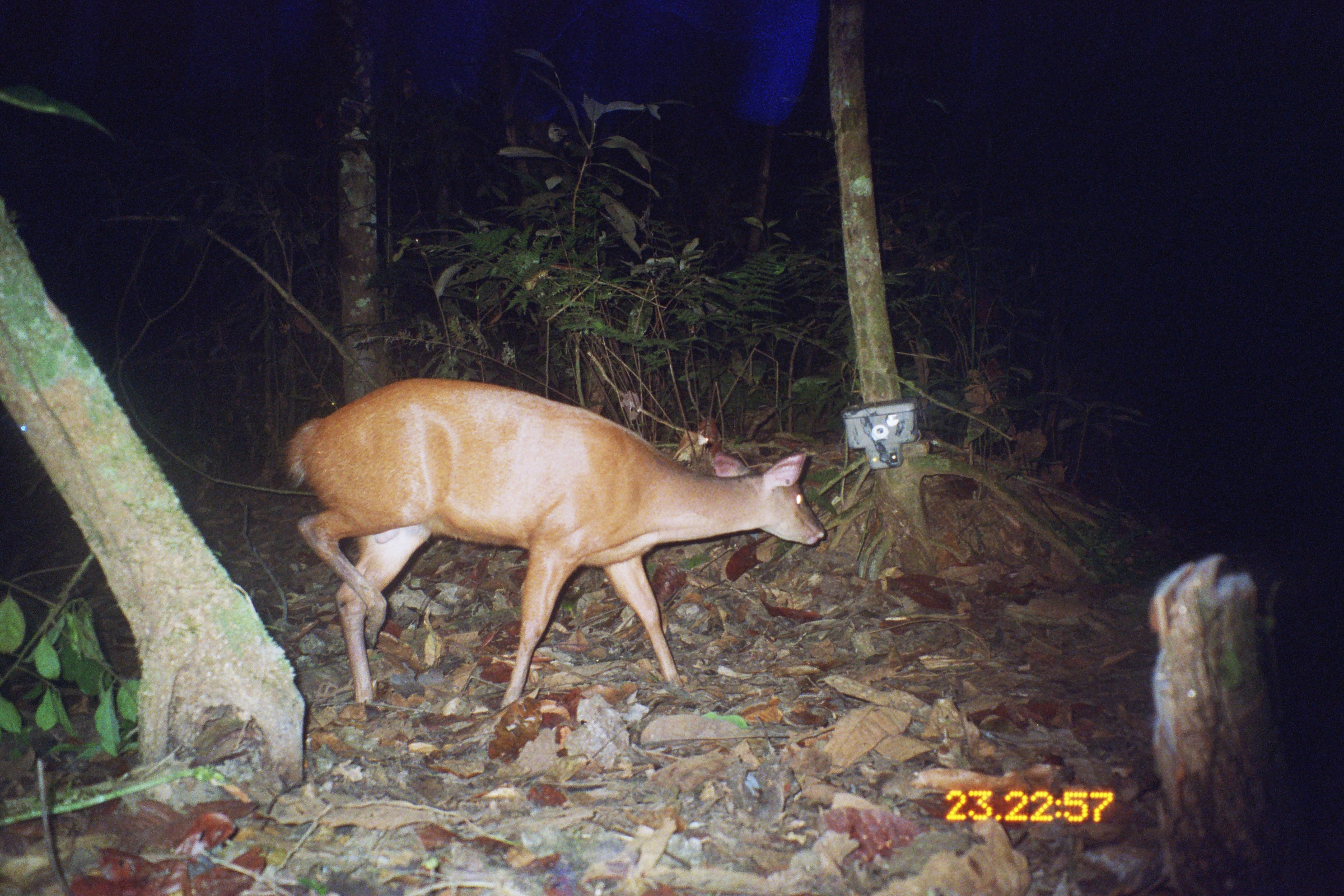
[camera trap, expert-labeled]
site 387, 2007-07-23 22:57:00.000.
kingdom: Animalia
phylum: Chordata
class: Mammalia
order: Artiodactyla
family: Cervidae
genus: Mazama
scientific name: Mazama americana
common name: red brocket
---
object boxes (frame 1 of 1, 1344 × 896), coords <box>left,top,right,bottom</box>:
mazama americana: <box>286,377,826,709</box>